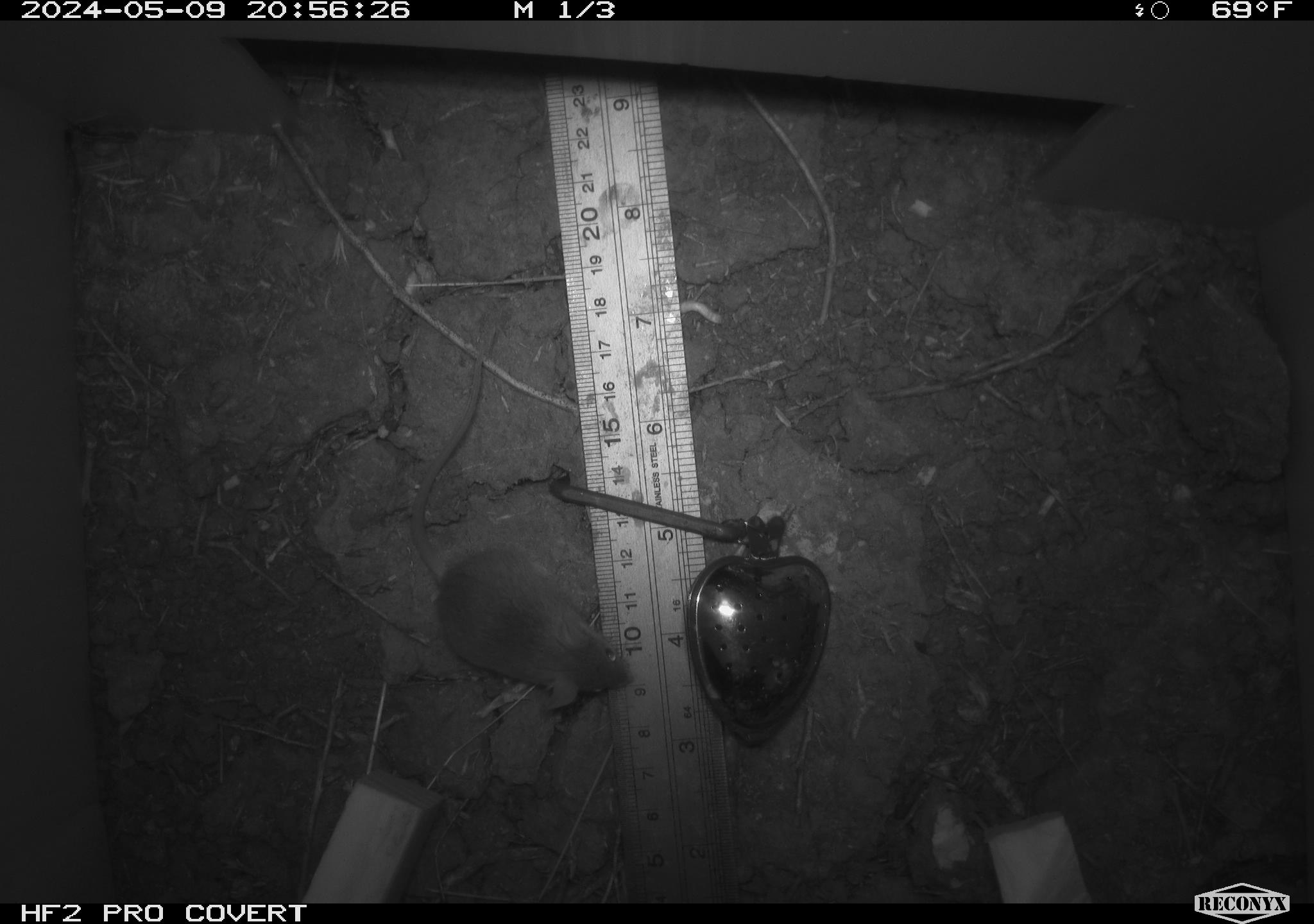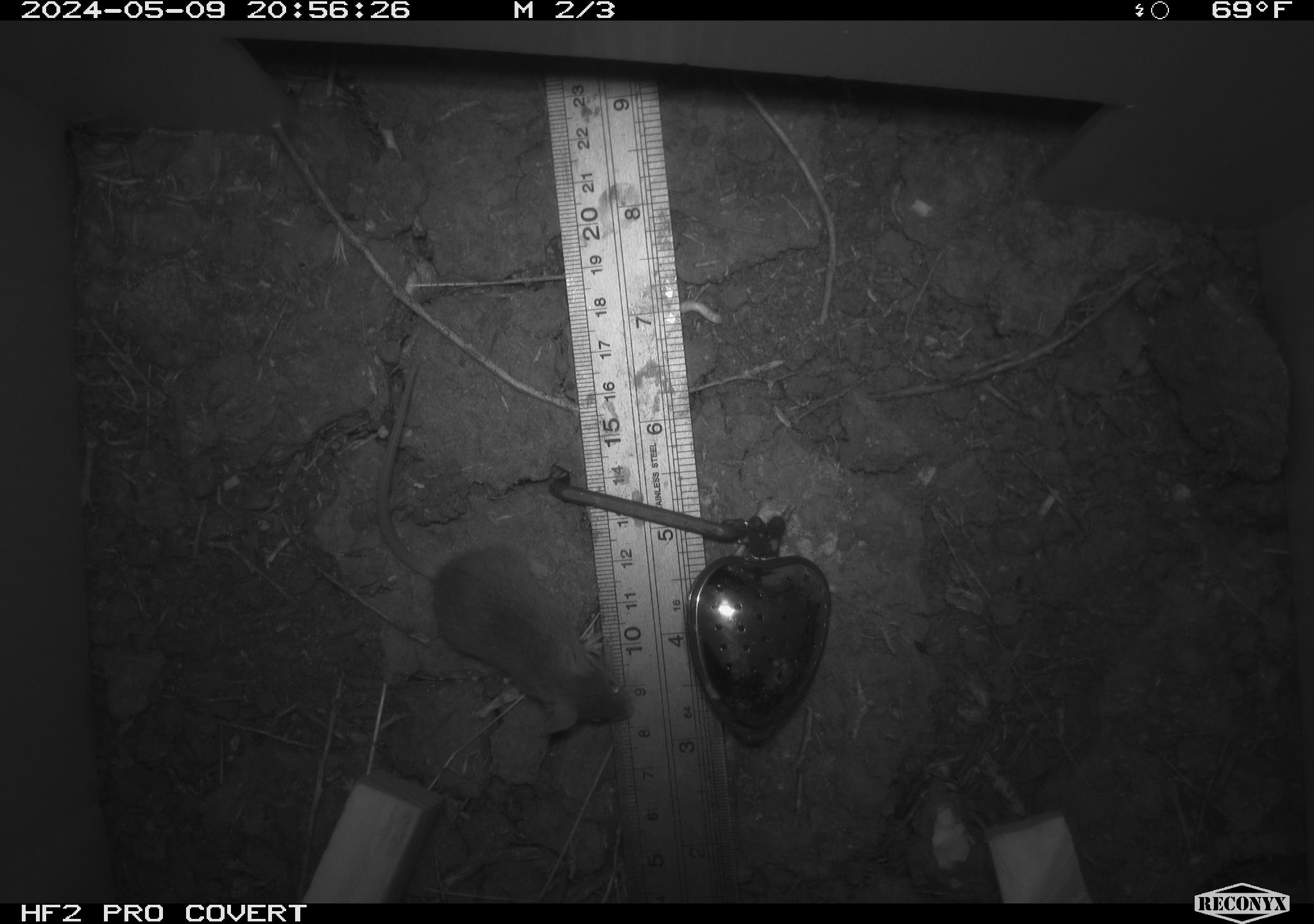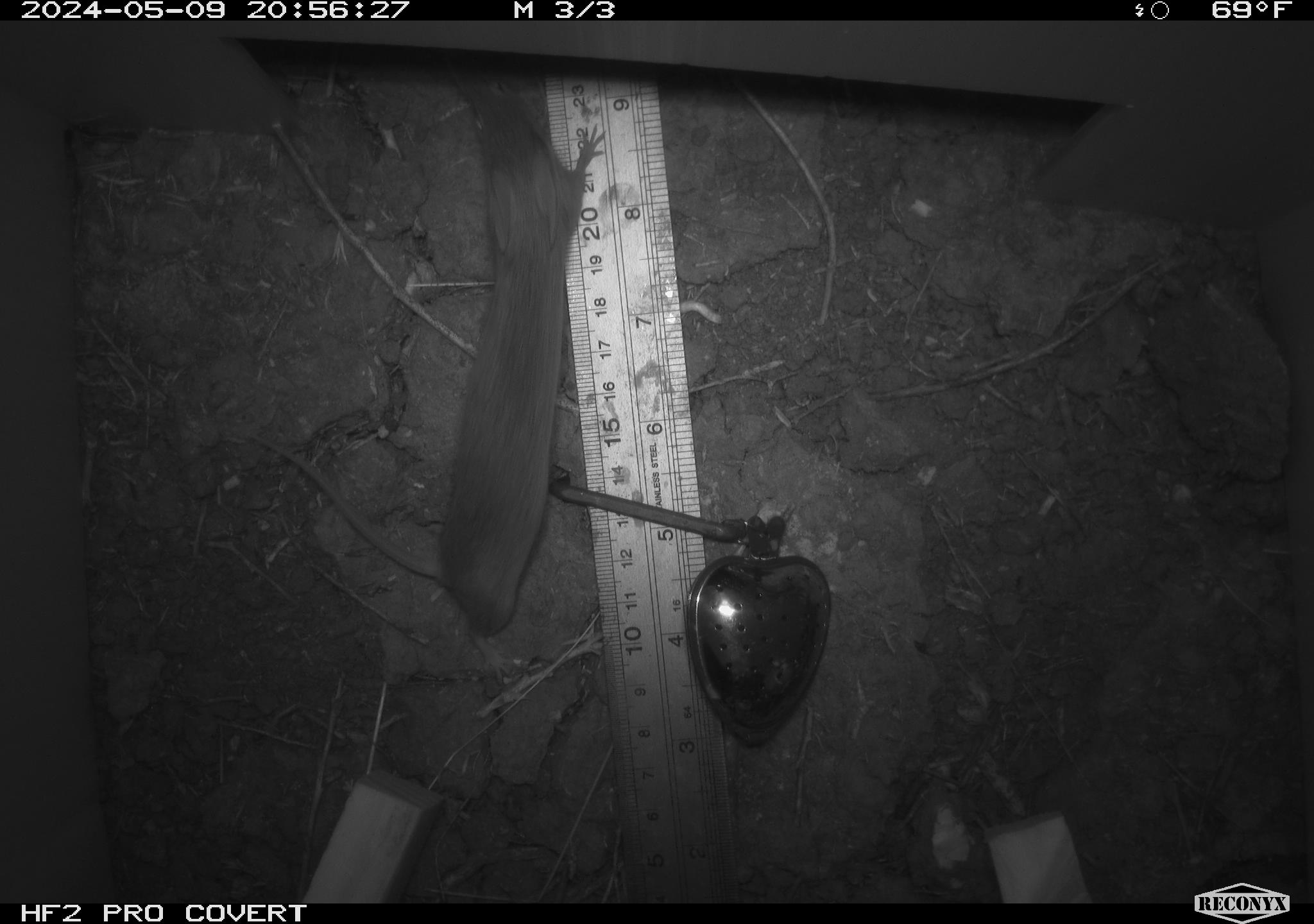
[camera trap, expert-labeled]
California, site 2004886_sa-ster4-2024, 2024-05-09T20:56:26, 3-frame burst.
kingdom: Animalia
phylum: Chordata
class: Mammalia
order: Rodentia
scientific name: Rodentia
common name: mouse species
Mouse species (Rodentia).